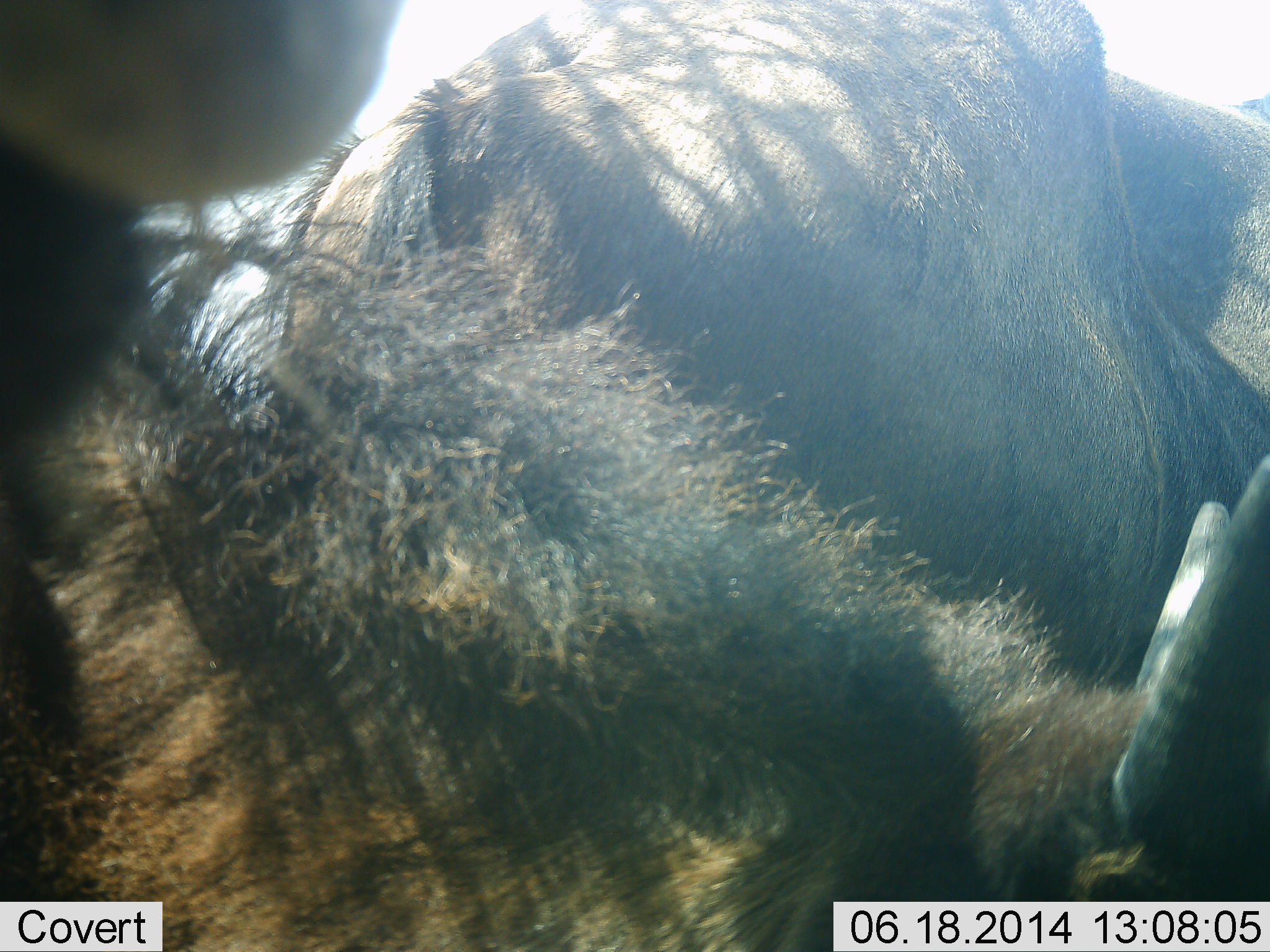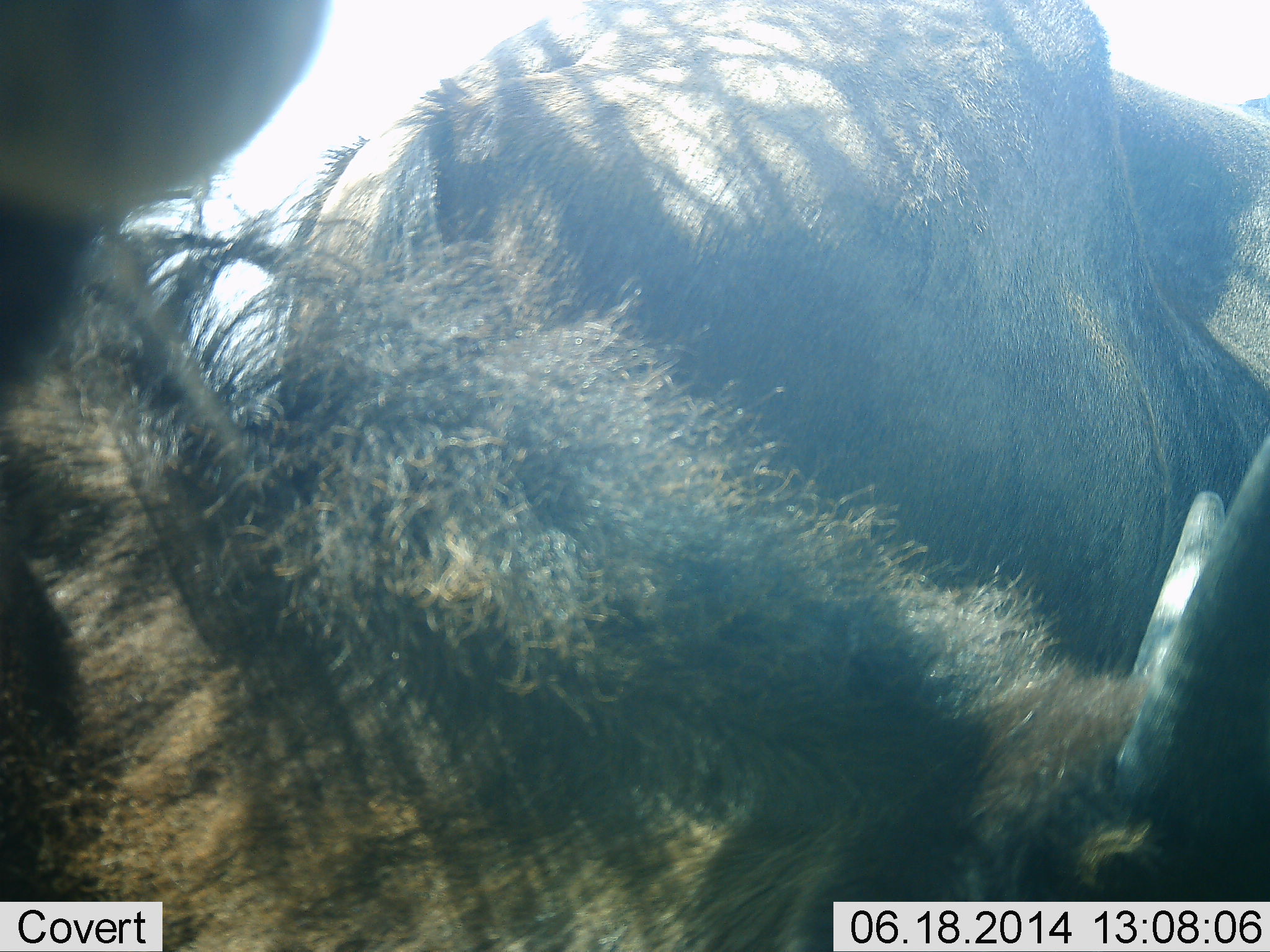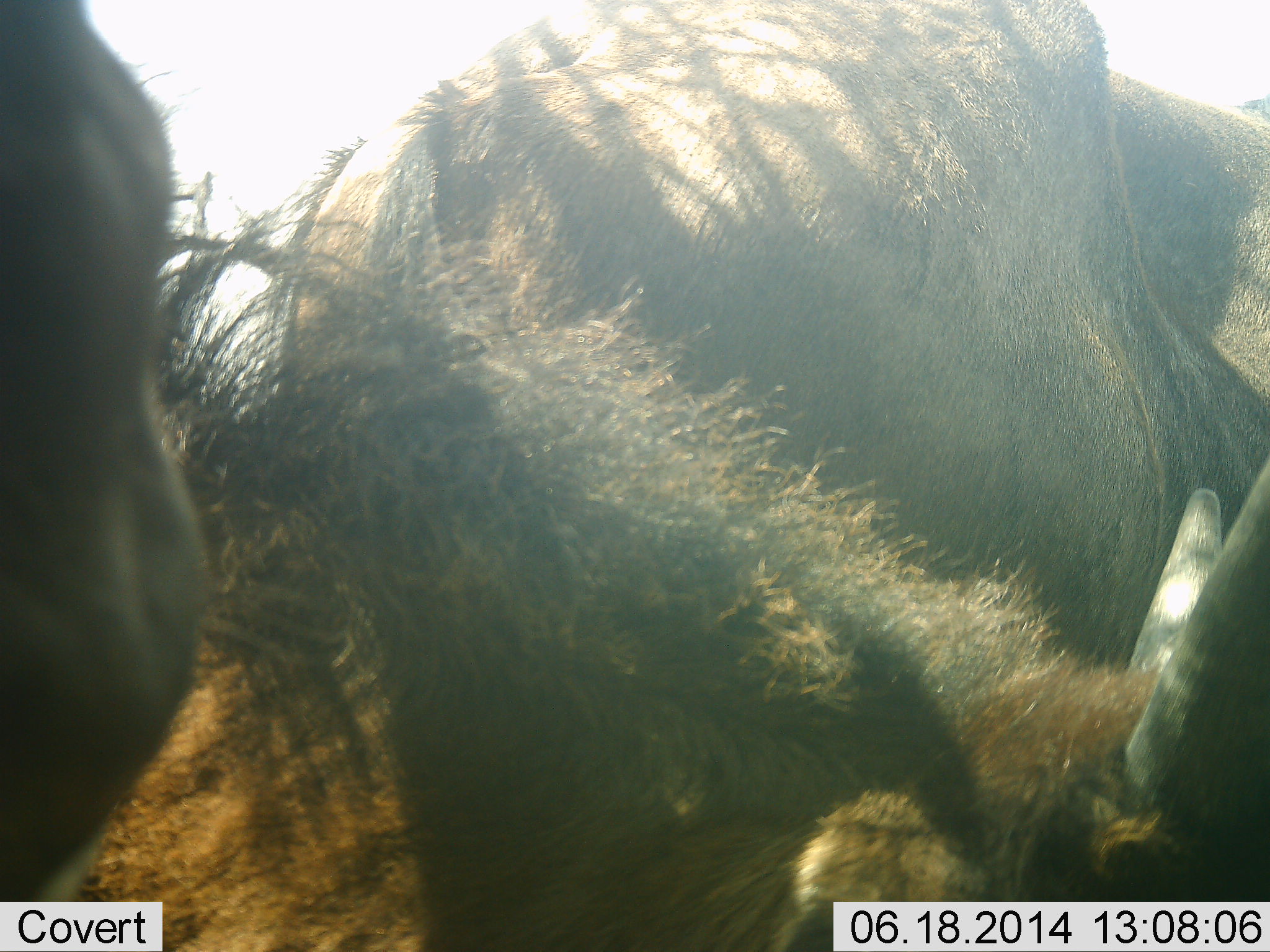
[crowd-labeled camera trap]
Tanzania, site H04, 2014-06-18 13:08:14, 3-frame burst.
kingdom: Animalia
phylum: Chordata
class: Mammalia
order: Artiodactyla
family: Bovidae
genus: Connochaetes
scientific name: Connochaetes taurinus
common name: blue wildebeest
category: wildebeest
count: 2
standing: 68%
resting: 20%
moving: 7%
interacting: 10%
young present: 7%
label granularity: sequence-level